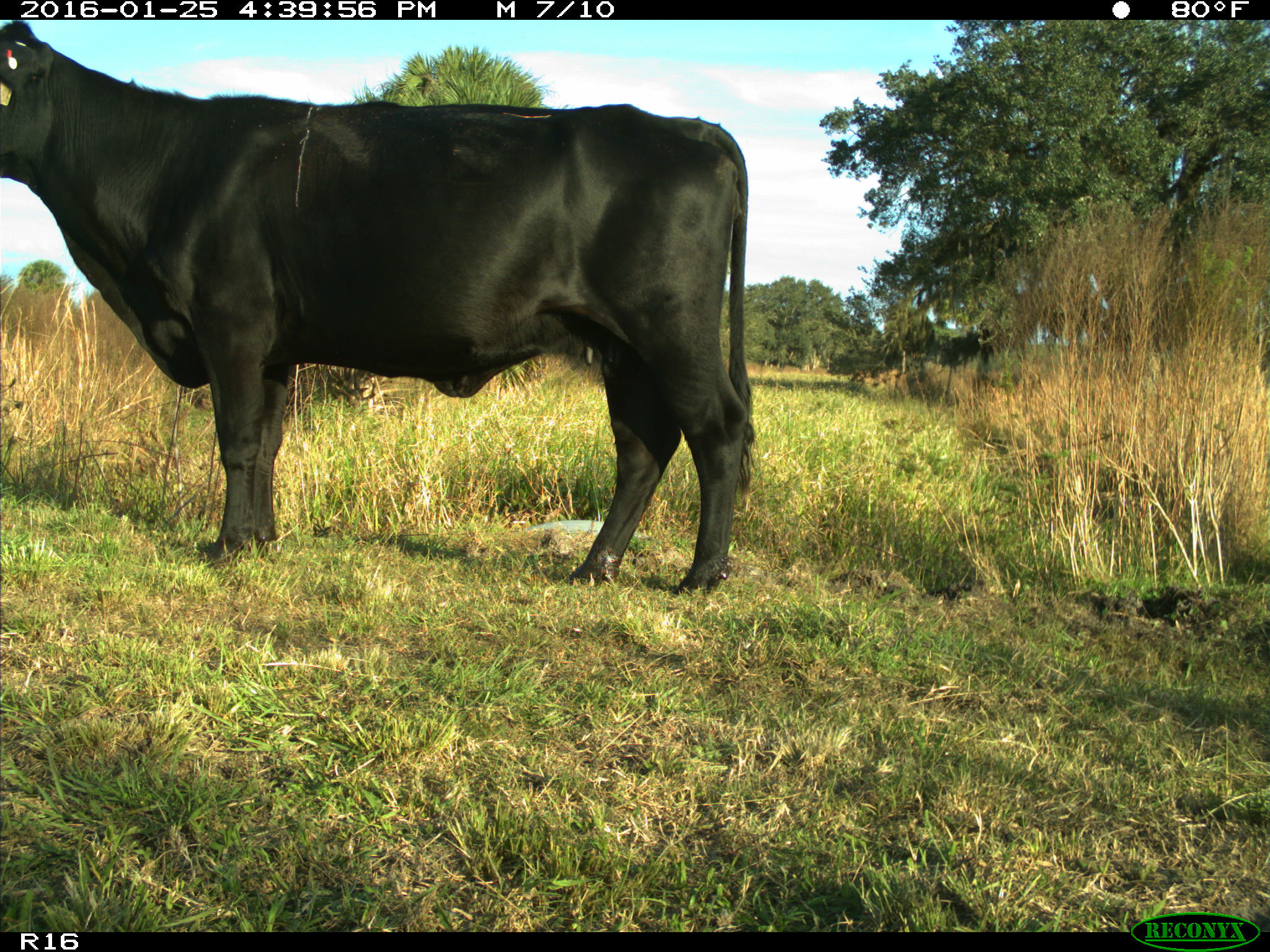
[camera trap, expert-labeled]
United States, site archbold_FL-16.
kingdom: Animalia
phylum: Chordata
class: Mammalia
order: Artiodactyla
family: Bovidae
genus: Bos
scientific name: Bos taurus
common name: domestic cow